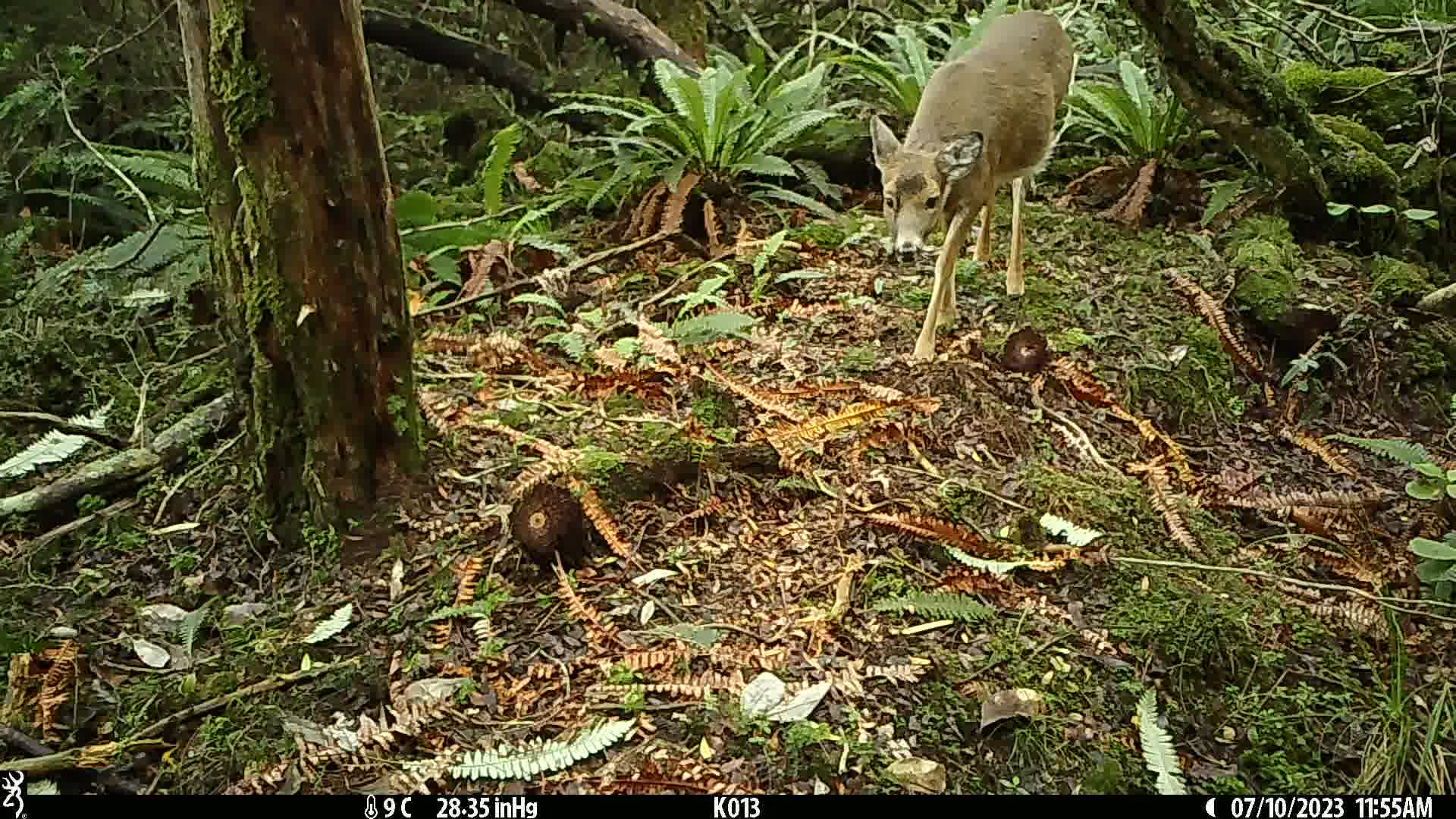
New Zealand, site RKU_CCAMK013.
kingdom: Animalia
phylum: Chordata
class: Mammalia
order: Artiodactyla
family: Cervidae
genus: Odocoileus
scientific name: Odocoileus virginianus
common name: white-tailed deer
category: white tailed deer